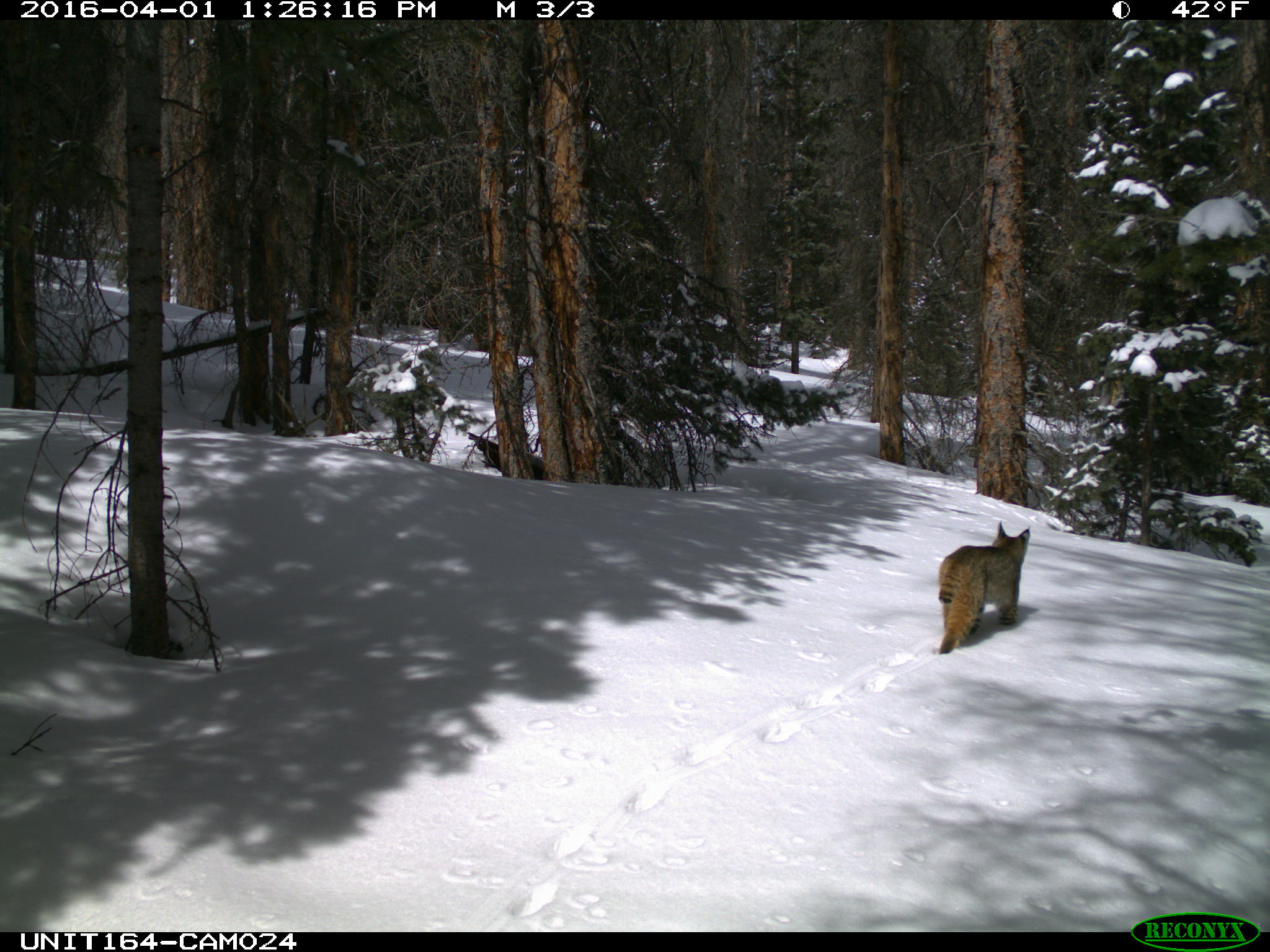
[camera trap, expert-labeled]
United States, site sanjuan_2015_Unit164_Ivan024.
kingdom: Animalia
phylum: Chordata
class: Mammalia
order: Carnivora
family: Felidae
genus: Lynx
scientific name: Lynx rufus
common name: bobcat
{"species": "Lynx rufus (bobcat)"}